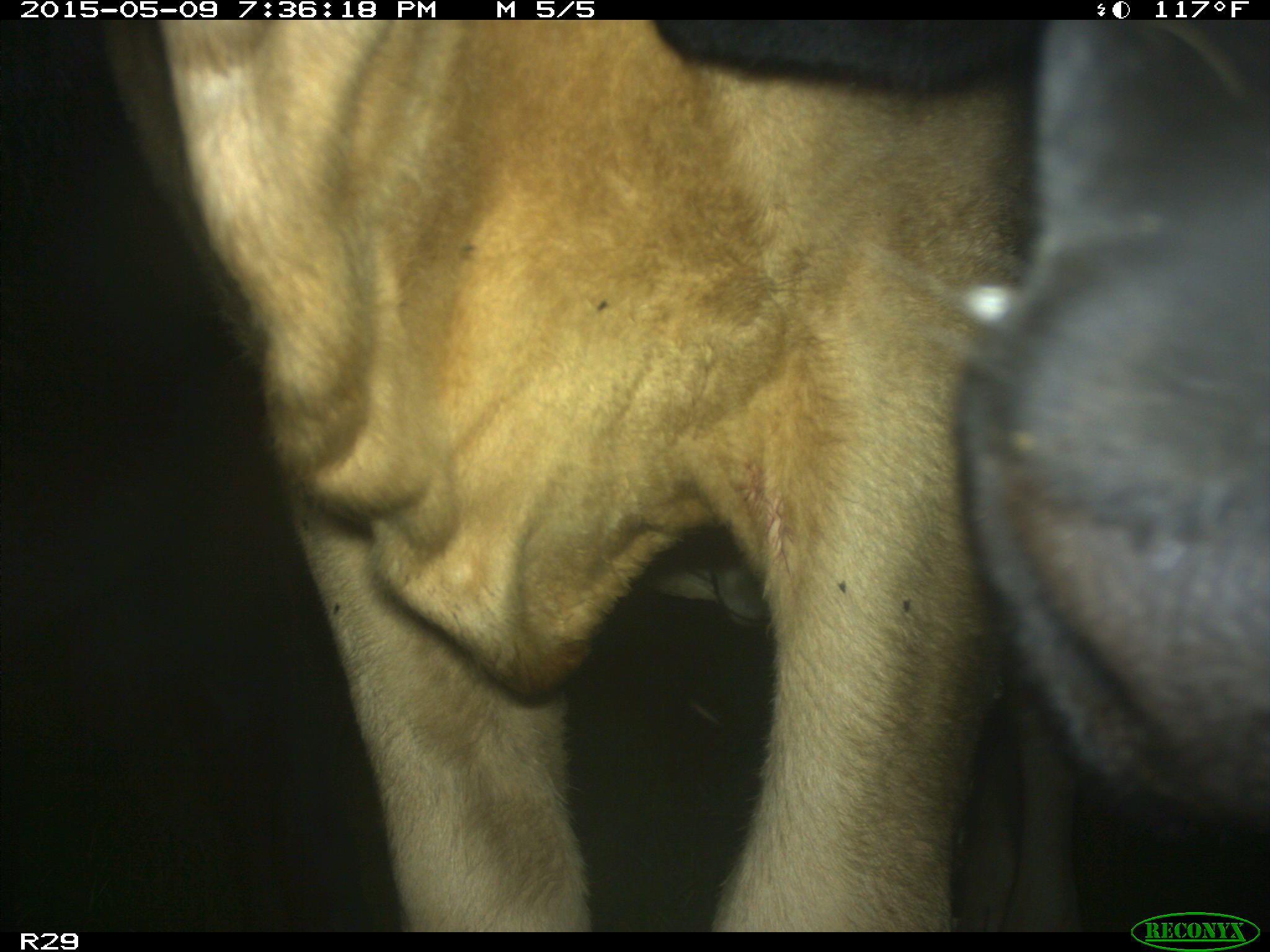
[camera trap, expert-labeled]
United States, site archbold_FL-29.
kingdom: Animalia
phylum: Chordata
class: Mammalia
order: Artiodactyla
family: Bovidae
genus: Bos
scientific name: Bos taurus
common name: domestic cow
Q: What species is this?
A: Bos taurus (domestic cow).